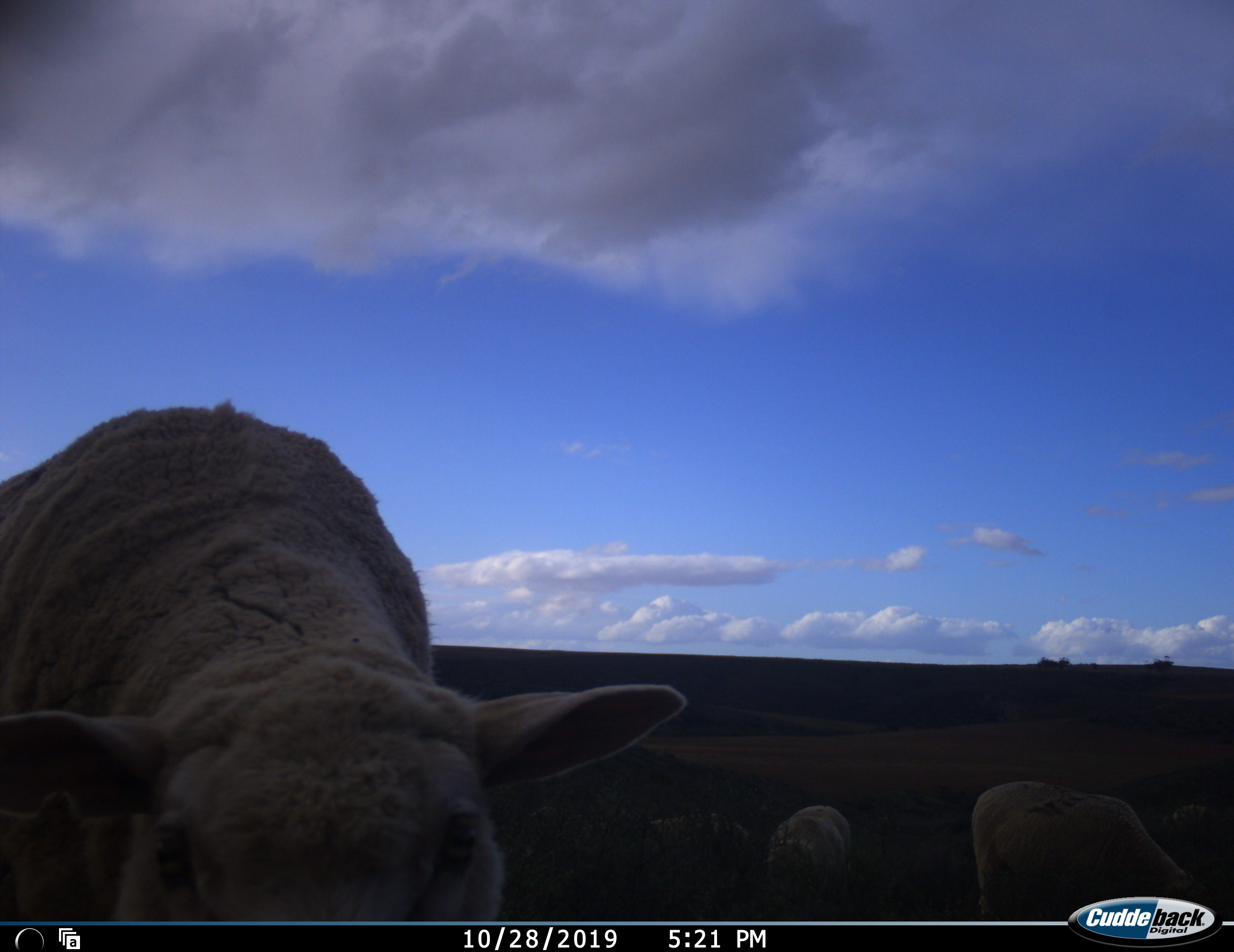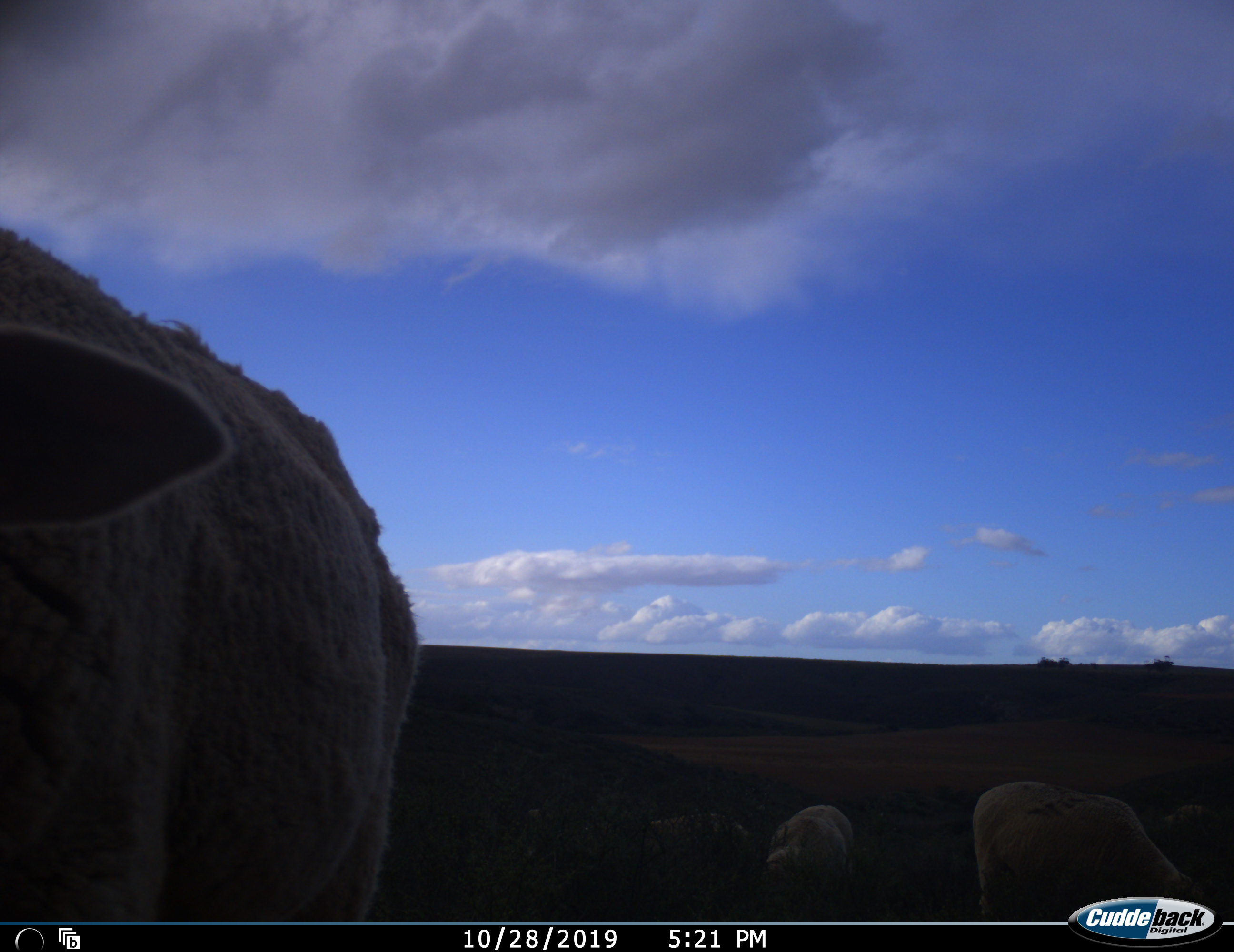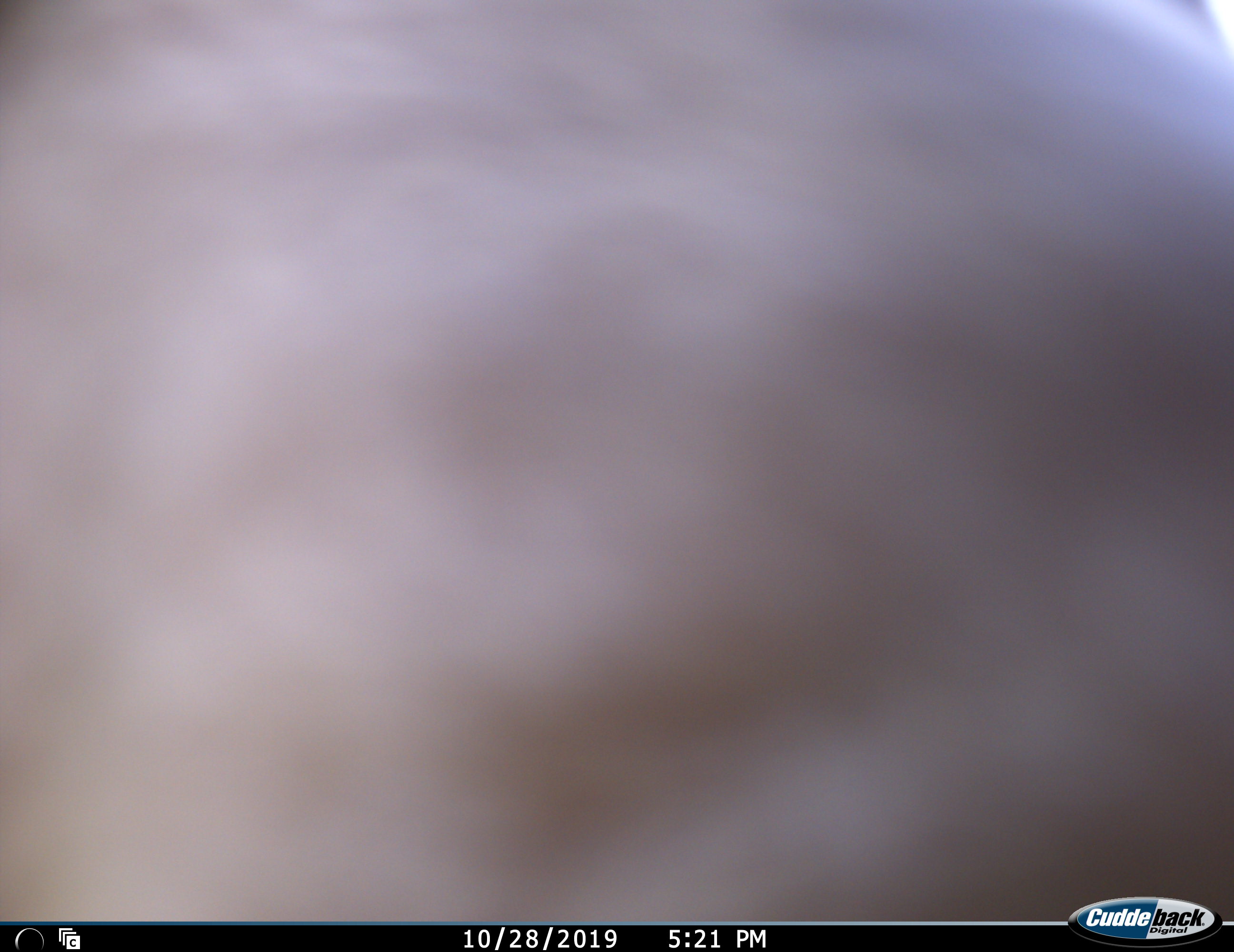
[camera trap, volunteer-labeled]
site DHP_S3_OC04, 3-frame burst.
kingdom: Animalia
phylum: Chordata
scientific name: Vertebrata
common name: domestic animal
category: domesticanimal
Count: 4.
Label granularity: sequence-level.